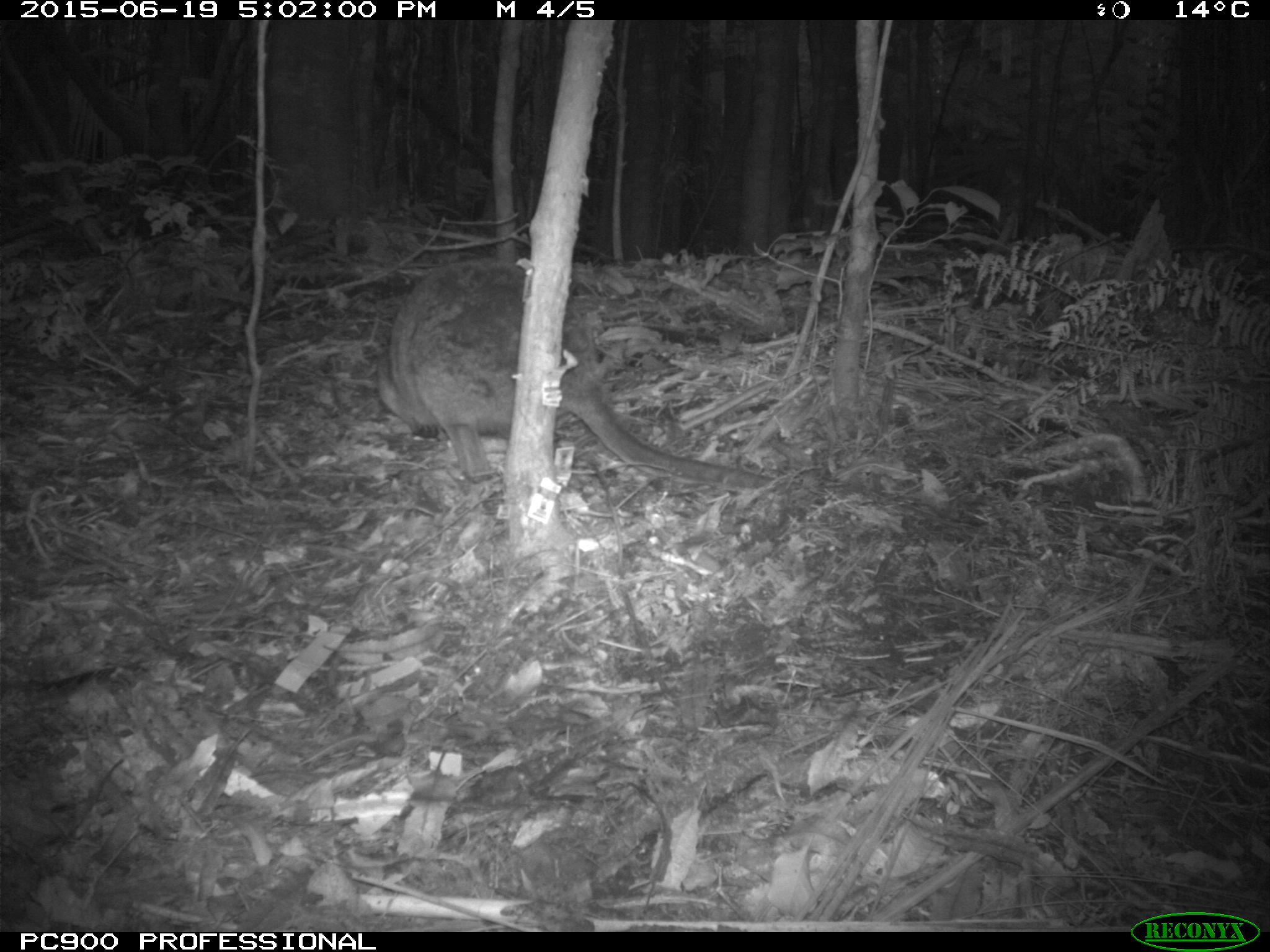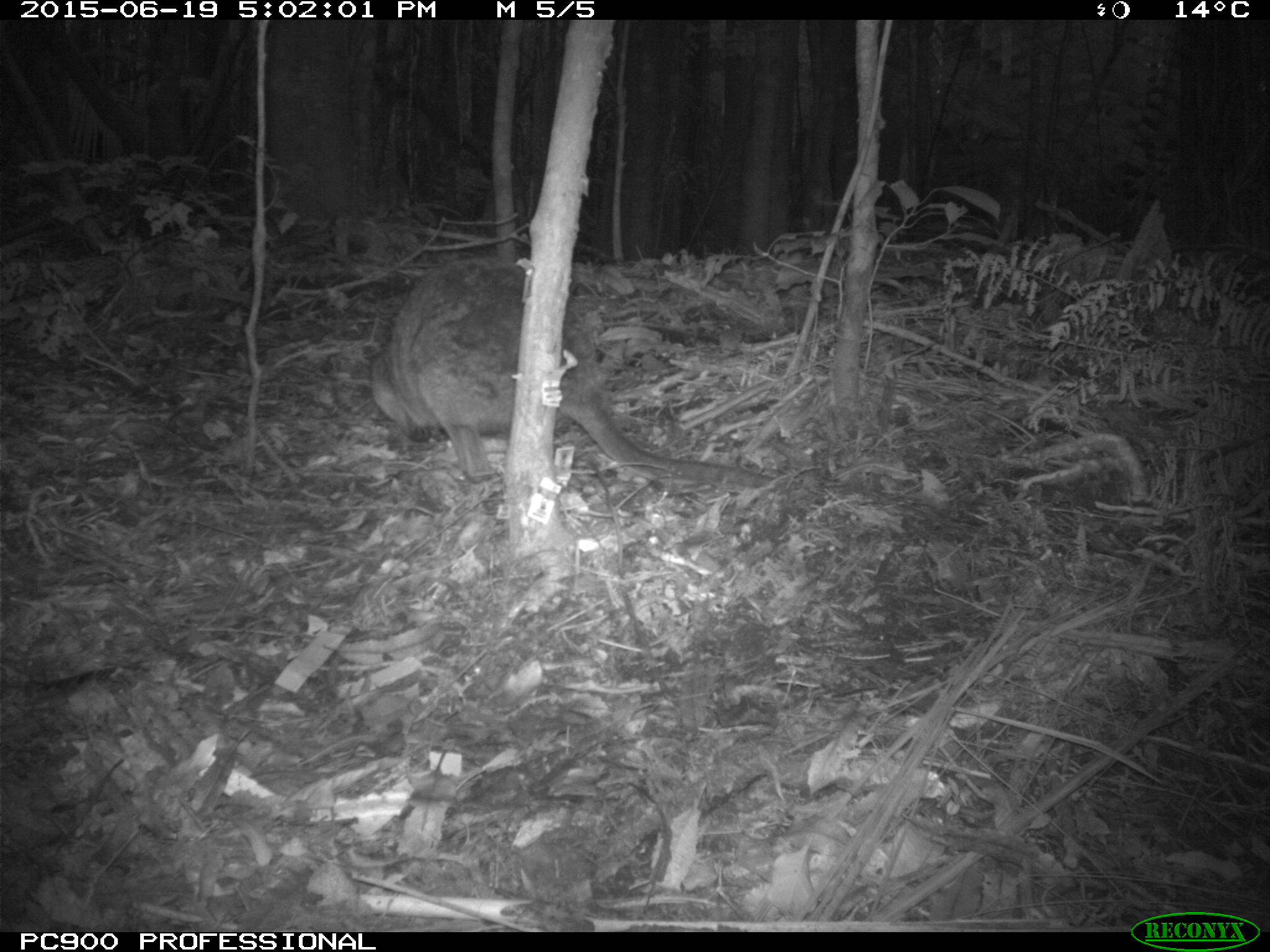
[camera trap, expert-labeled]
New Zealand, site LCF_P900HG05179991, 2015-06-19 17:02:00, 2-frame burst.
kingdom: Animalia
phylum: Chordata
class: Mammalia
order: Diprotodontia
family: Macropodidae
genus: Notamacropus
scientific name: Notamacropus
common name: wallaby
Wallaby (Notamacropus).